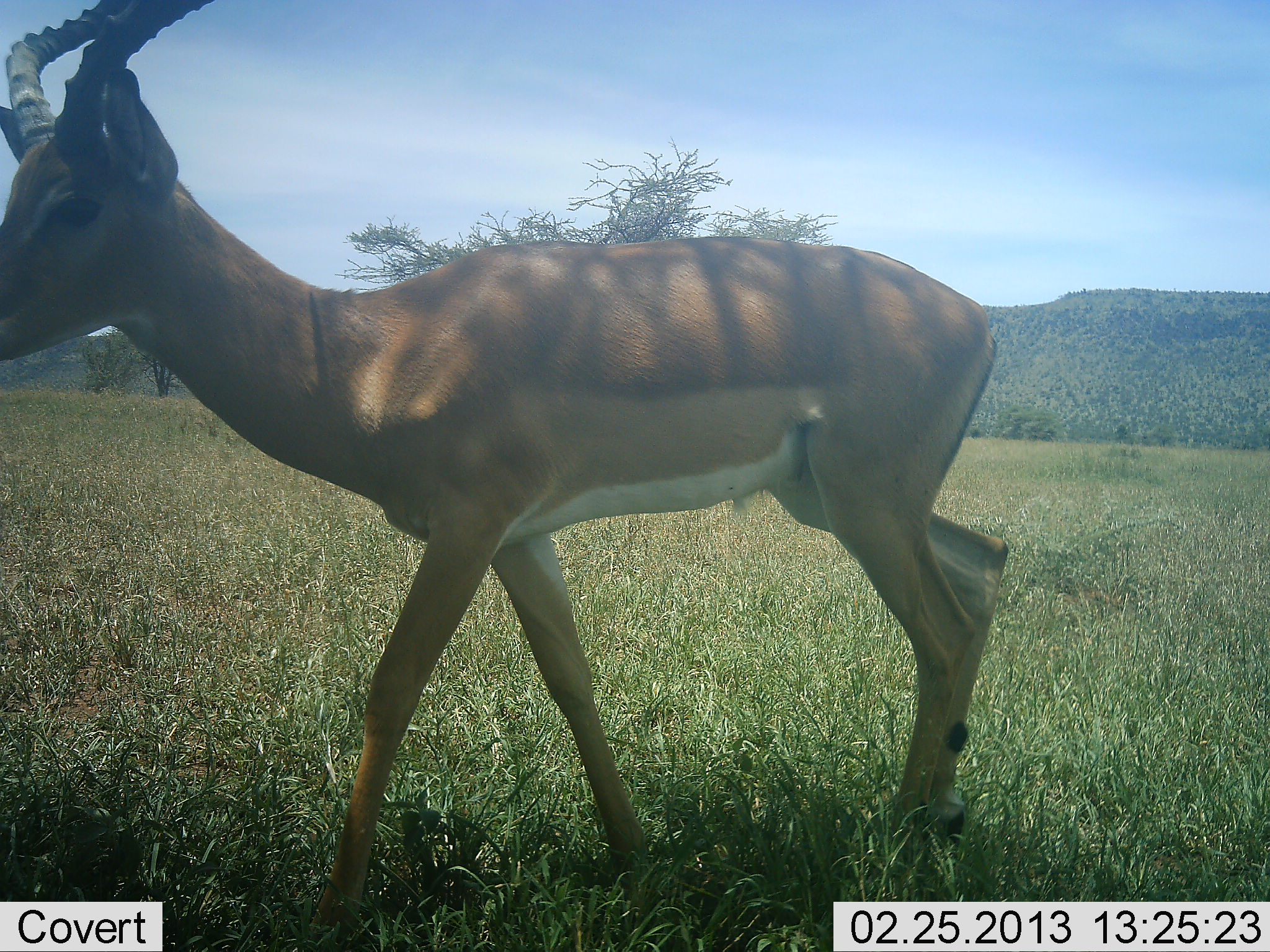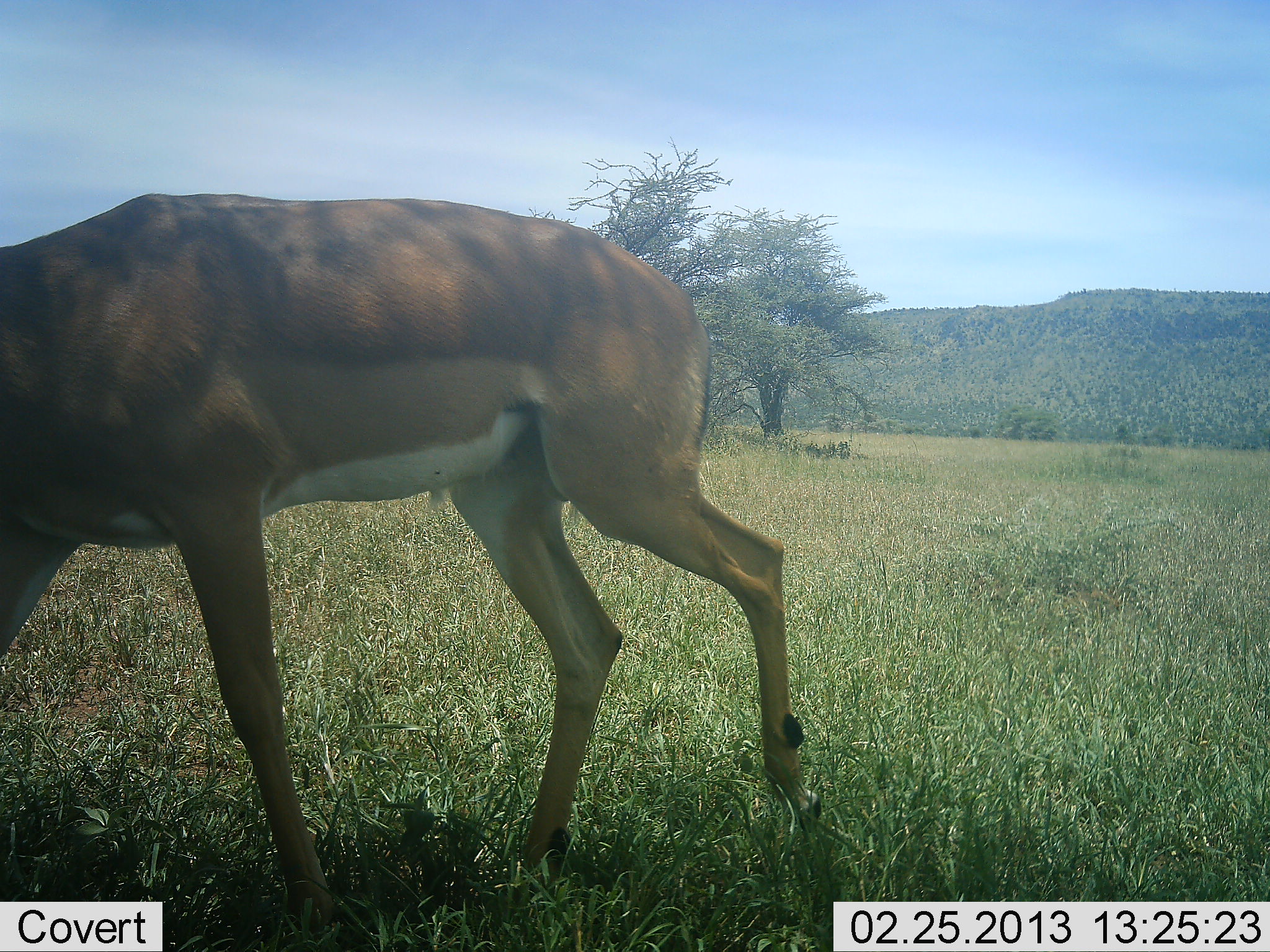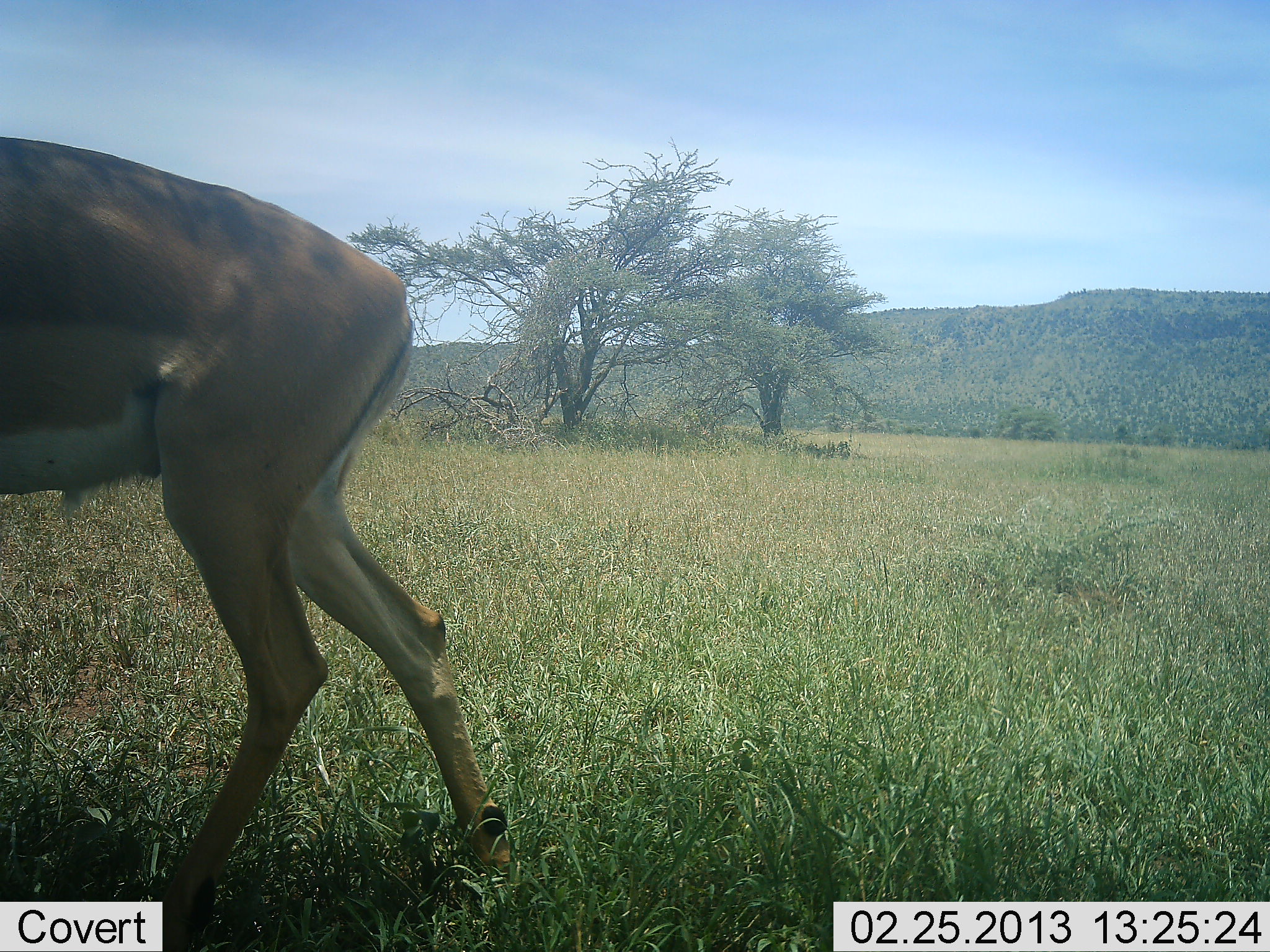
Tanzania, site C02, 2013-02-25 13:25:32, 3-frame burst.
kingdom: Animalia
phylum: Chordata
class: Mammalia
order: Artiodactyla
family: Bovidae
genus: Aepyceros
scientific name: Aepyceros melampus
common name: impala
Impala (Aepyceros melampus), count 1. Behavior (volunteer vote fractions): standing 5%, resting 0%, moving 90%, interacting 0%. Young present (vote fraction): 0%. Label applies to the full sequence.